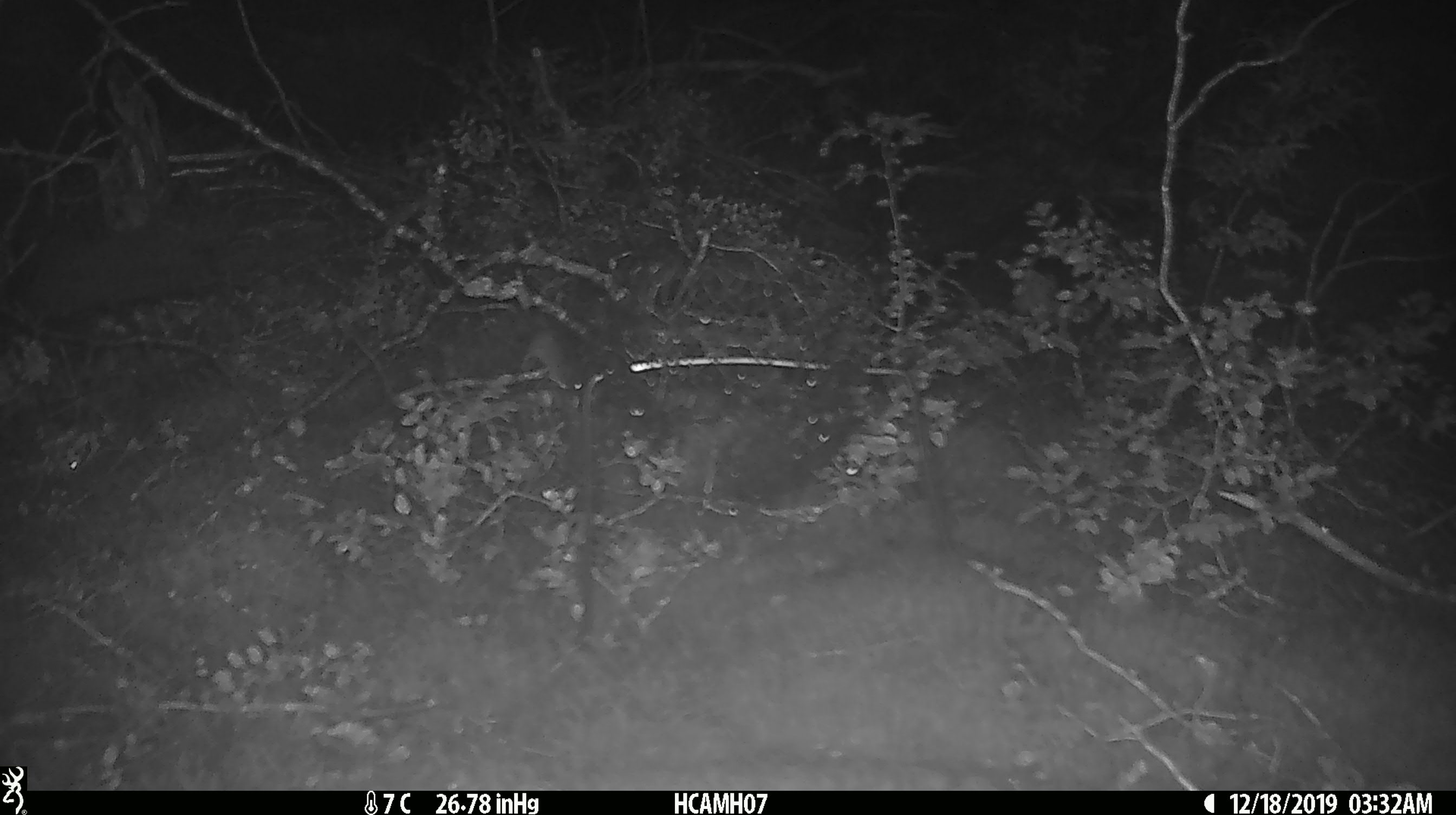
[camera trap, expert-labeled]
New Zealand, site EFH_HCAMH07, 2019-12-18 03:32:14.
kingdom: Animalia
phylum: Chordata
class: Mammalia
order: Rodentia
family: Muridae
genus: Mus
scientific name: Mus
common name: mouse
Mouse (Mus).